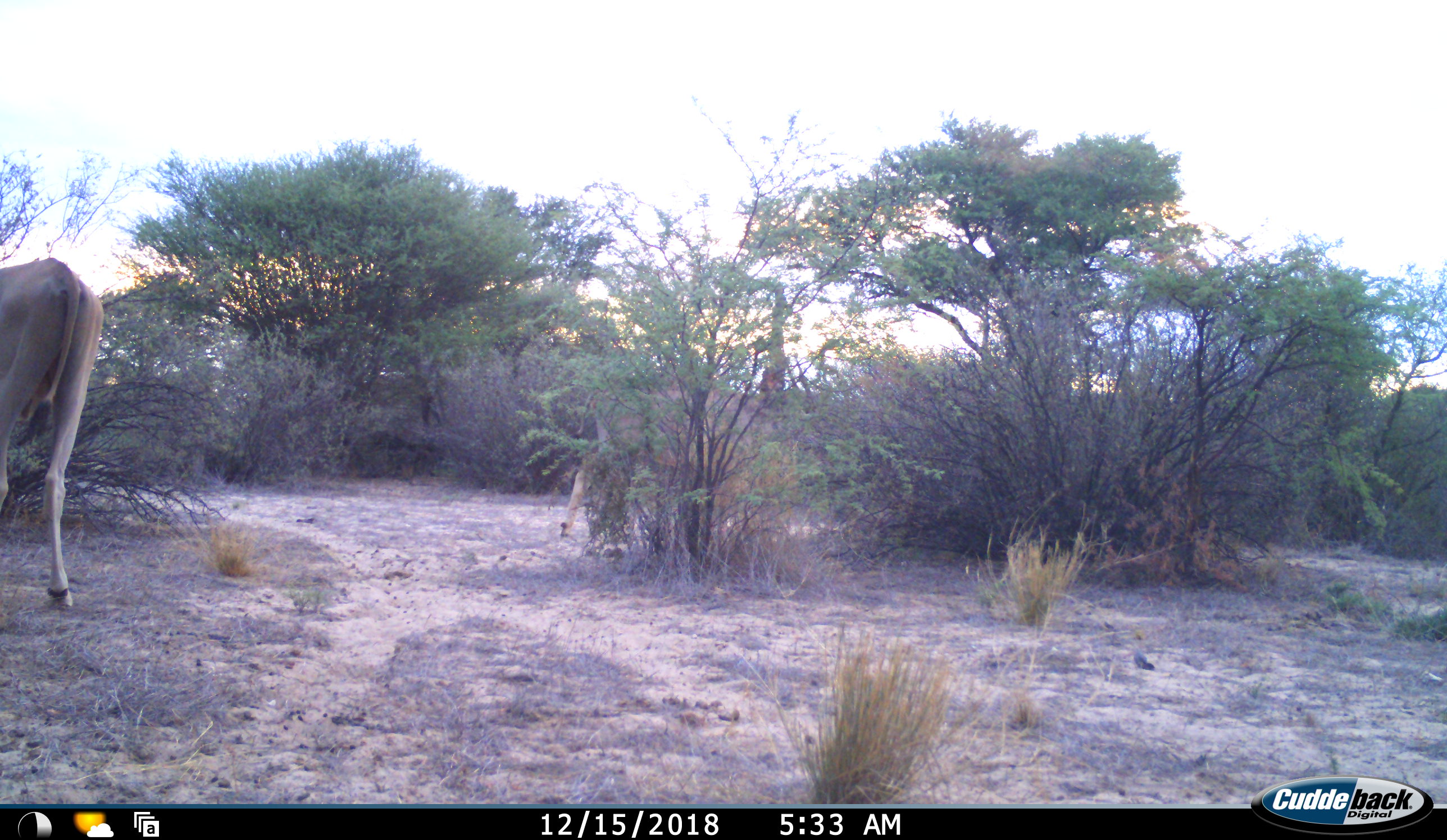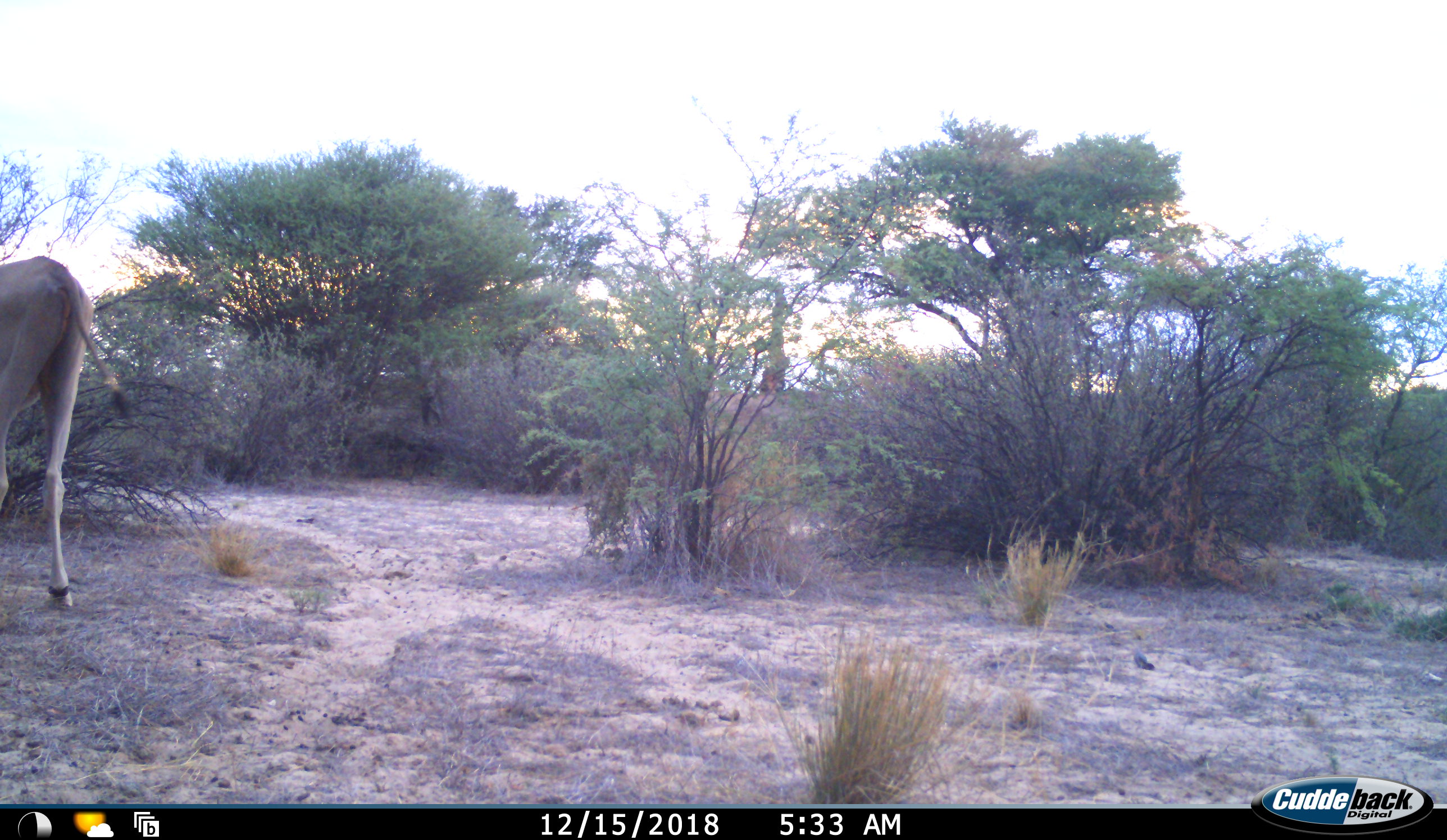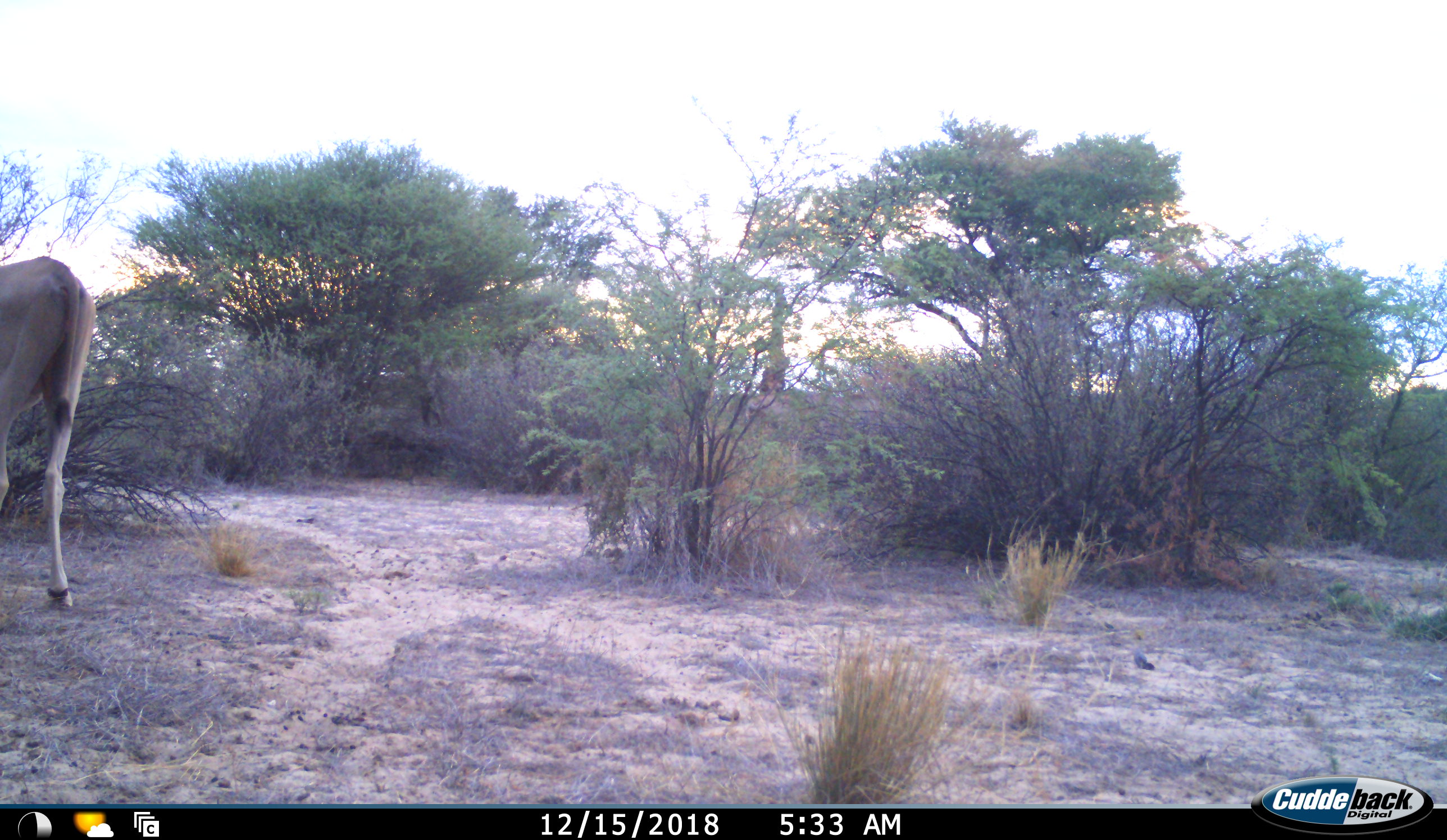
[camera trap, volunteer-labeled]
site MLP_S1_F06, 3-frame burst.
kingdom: Animalia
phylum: Chordata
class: Mammalia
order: Artiodactyla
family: Bovidae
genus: Tragelaphus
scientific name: Tragelaphus oryx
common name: eland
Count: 2.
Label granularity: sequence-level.